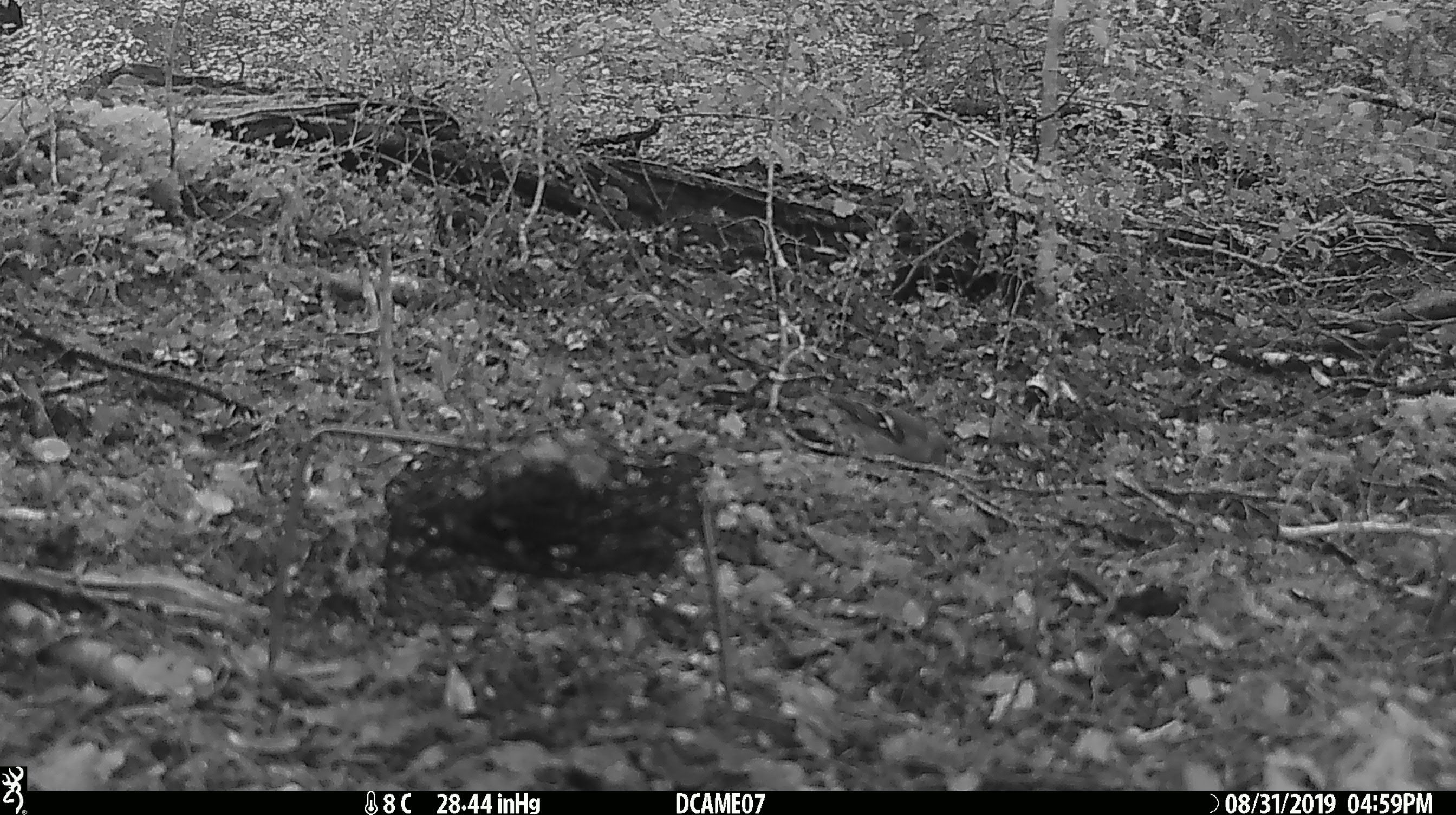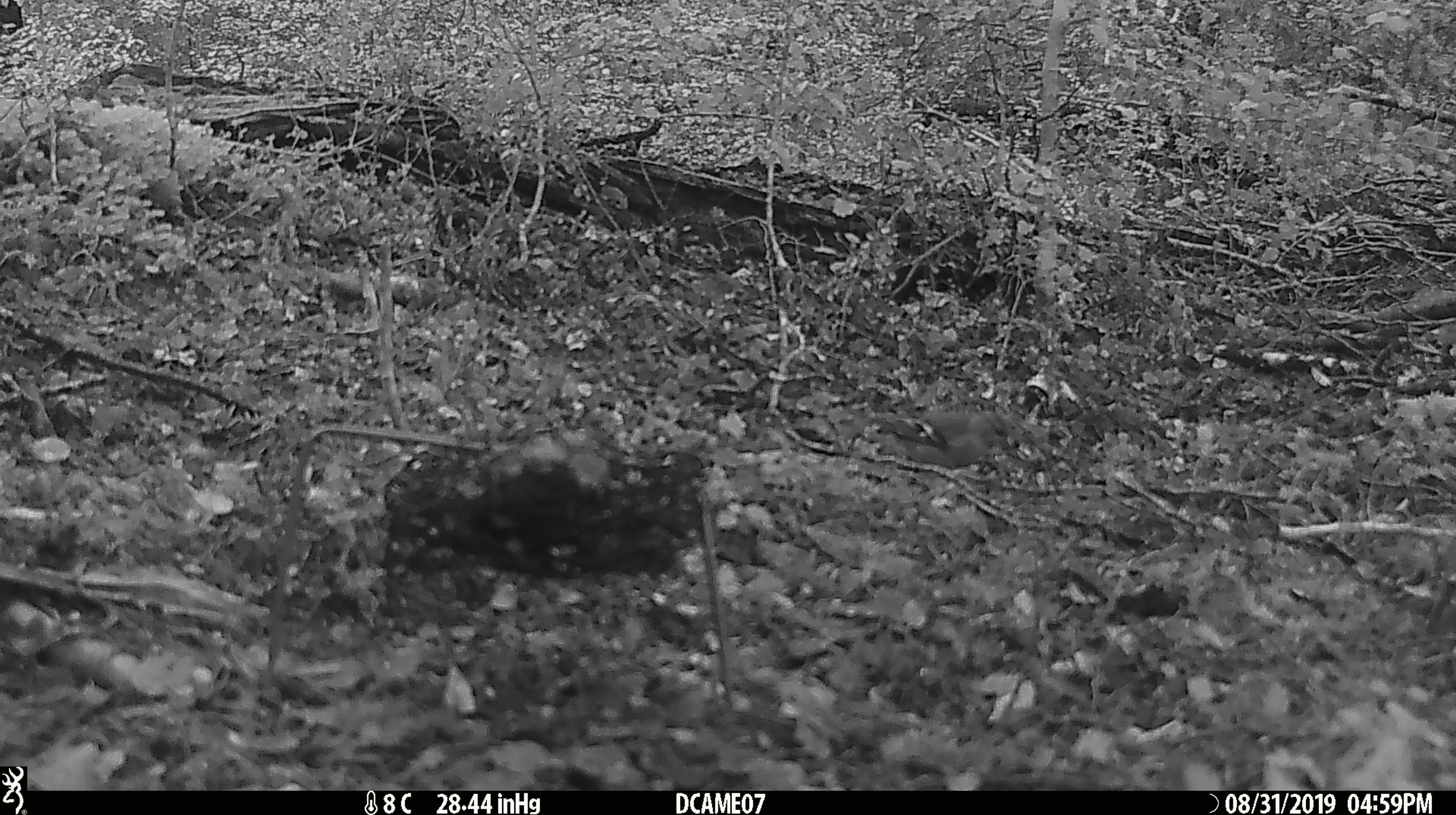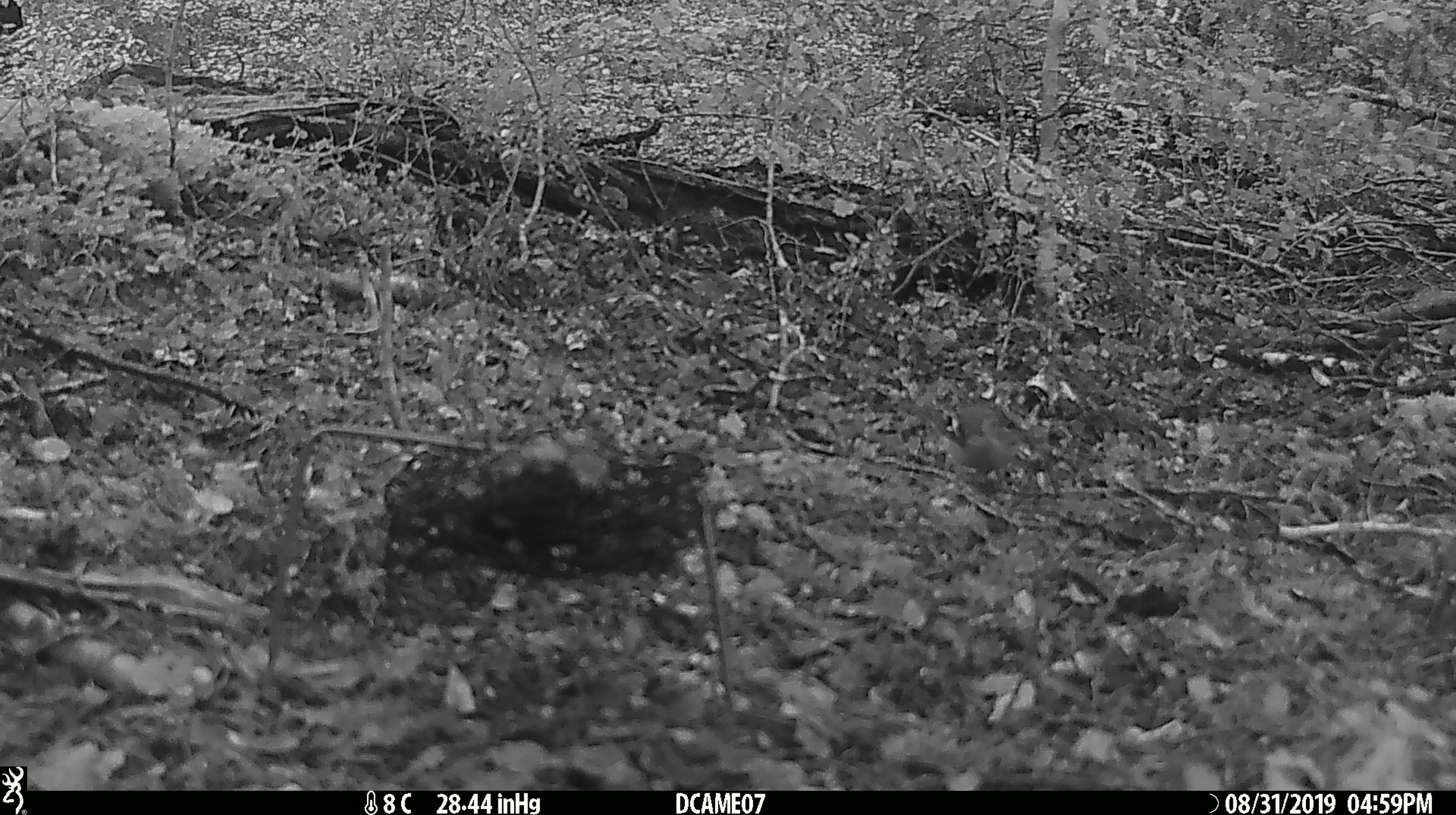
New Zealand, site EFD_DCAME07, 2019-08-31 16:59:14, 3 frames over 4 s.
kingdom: Animalia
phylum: Chordata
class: Aves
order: Passeriformes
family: Fringillidae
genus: Fringilla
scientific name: Fringilla coelebs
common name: common chaffinch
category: chaffinch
Chaffinch (common chaffinch) (Fringilla coelebs).